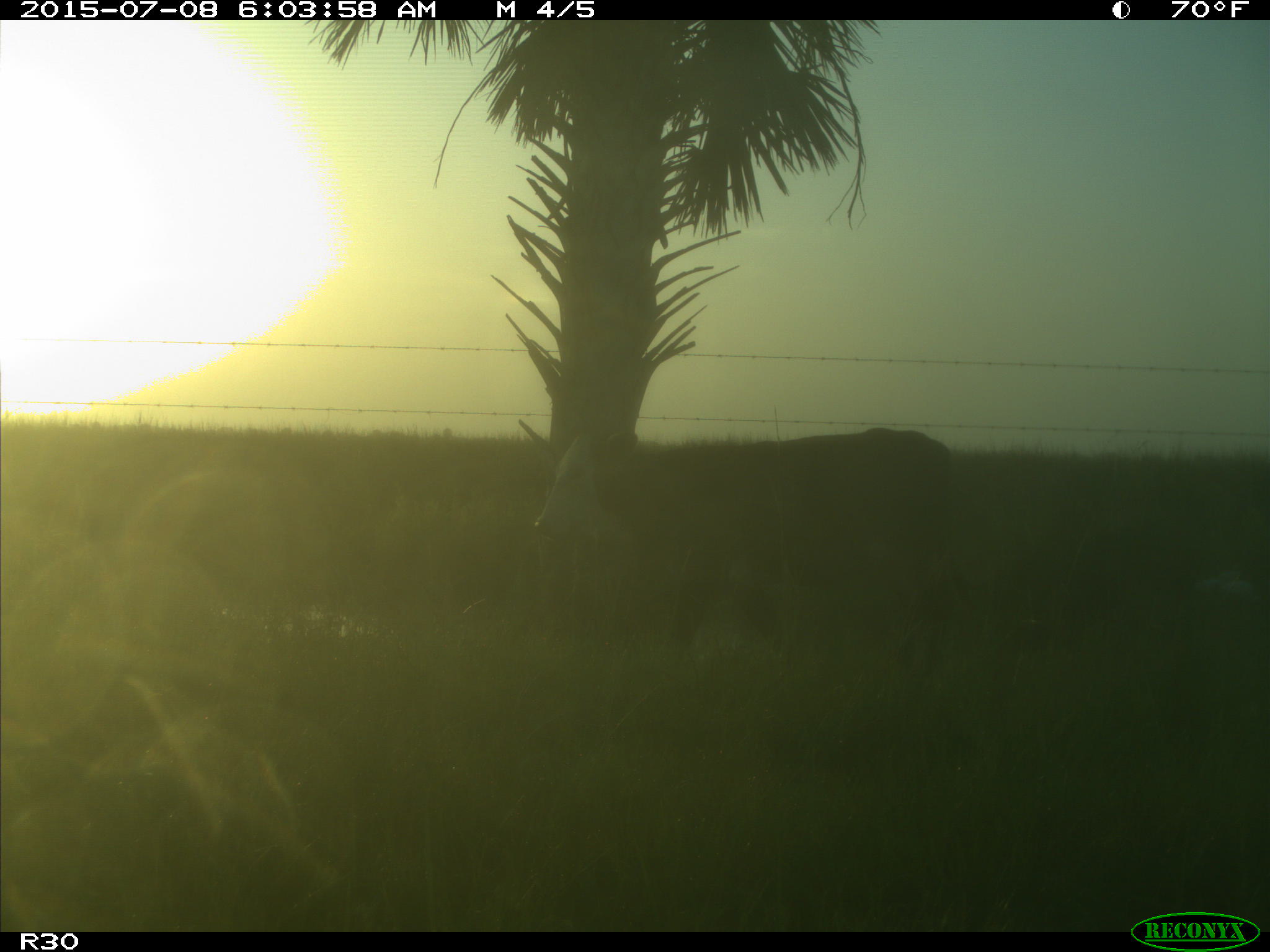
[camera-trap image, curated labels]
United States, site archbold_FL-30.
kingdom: Animalia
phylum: Chordata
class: Mammalia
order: Artiodactyla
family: Bovidae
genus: Bos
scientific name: Bos taurus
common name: domestic cow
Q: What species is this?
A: Bos taurus (domestic cow).